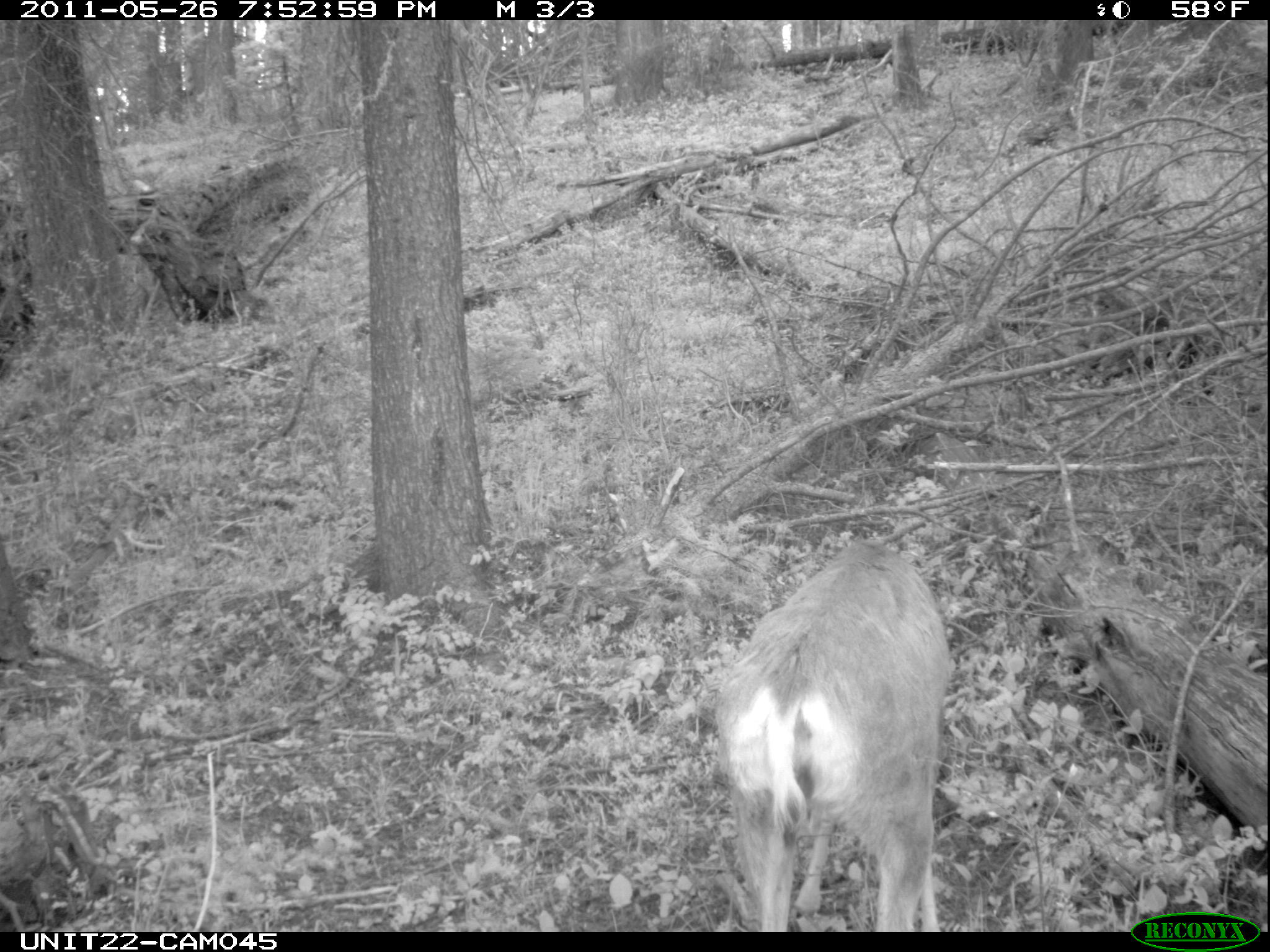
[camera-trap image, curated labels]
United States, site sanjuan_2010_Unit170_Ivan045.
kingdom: Animalia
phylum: Chordata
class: Mammalia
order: Artiodactyla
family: Cervidae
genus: Odocoileus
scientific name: Odocoileus hemionus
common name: mule deer